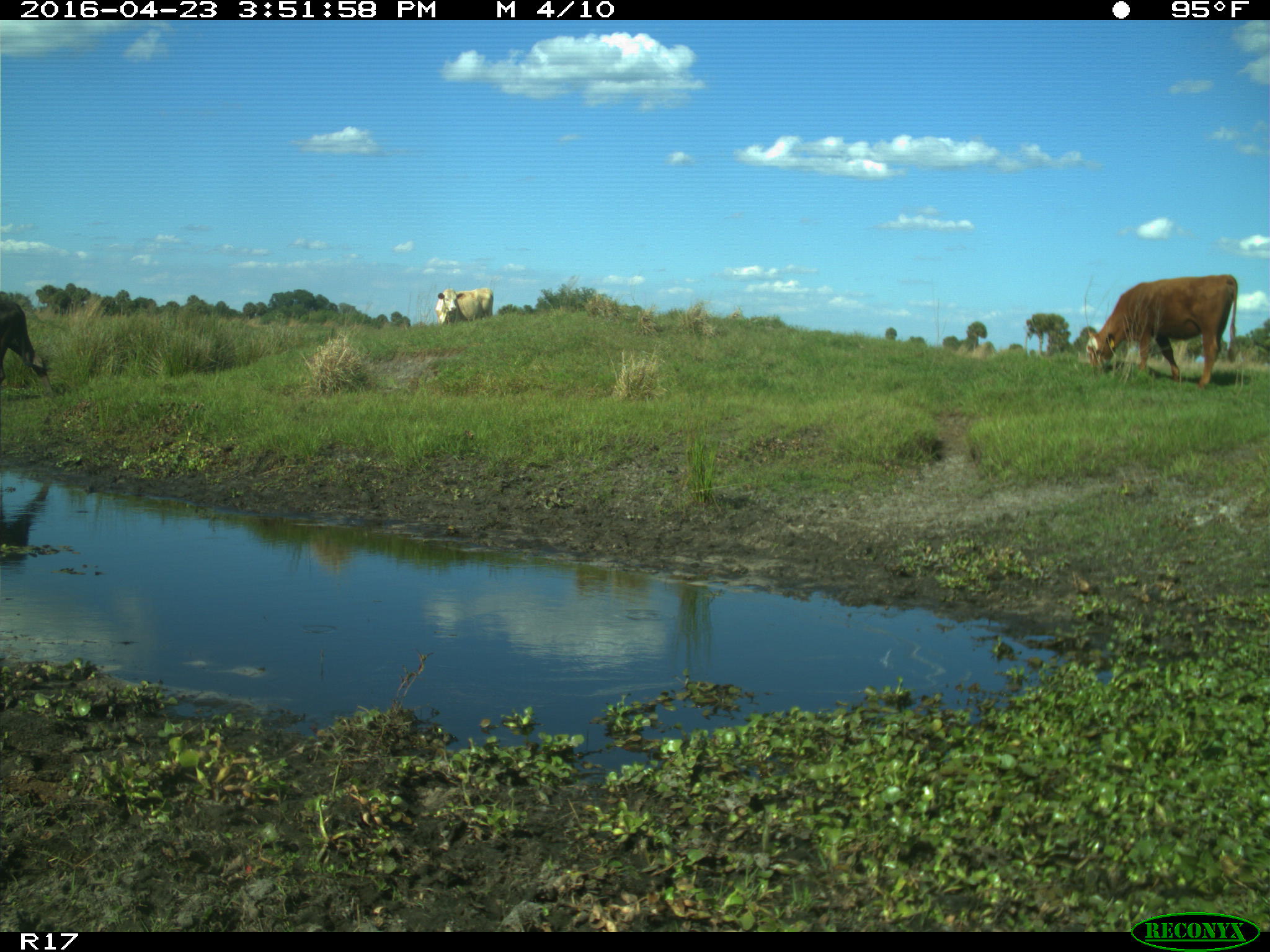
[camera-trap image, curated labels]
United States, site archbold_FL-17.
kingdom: Animalia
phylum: Chordata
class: Mammalia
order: Artiodactyla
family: Bovidae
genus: Bos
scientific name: Bos taurus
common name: domestic cow